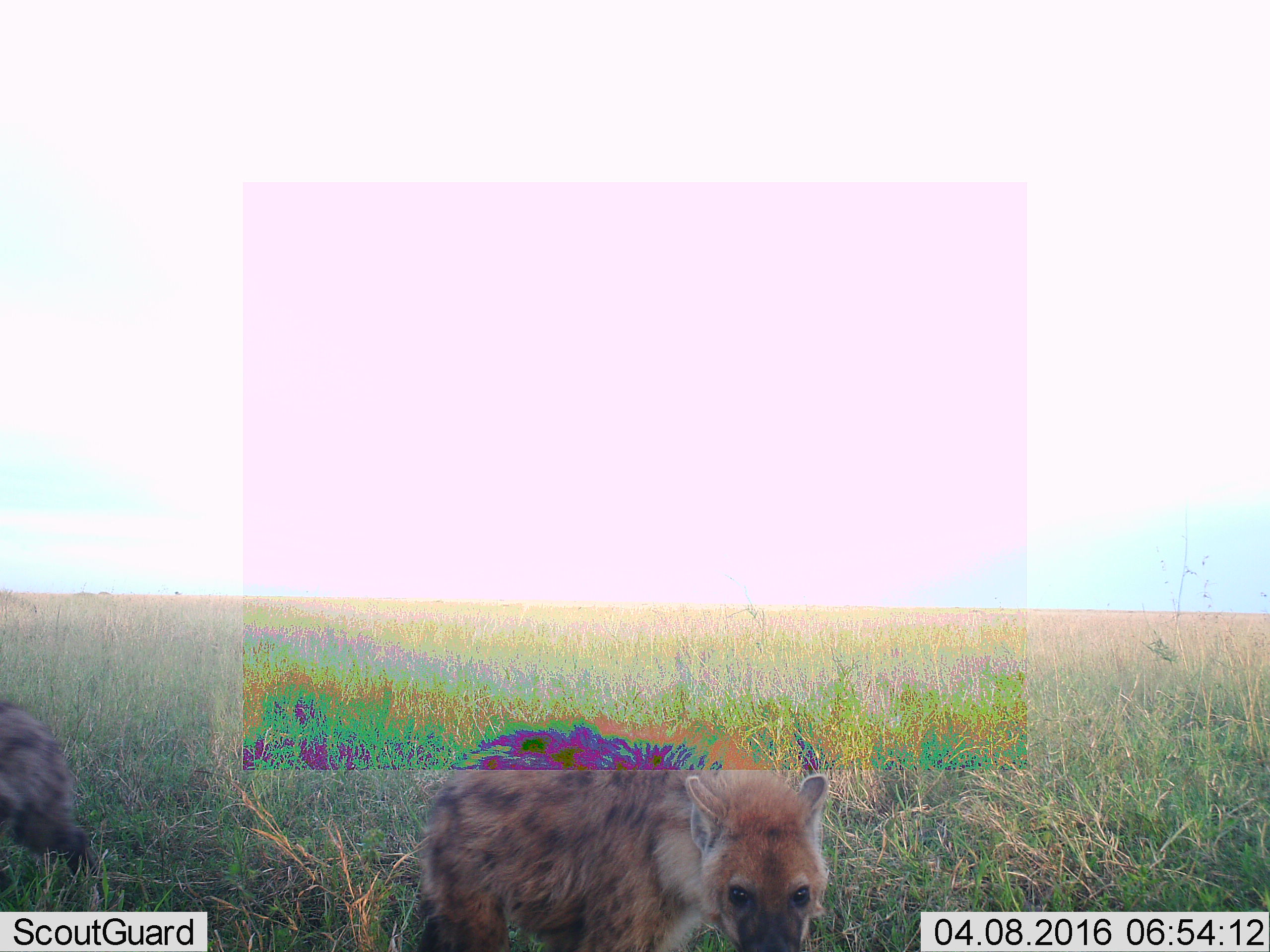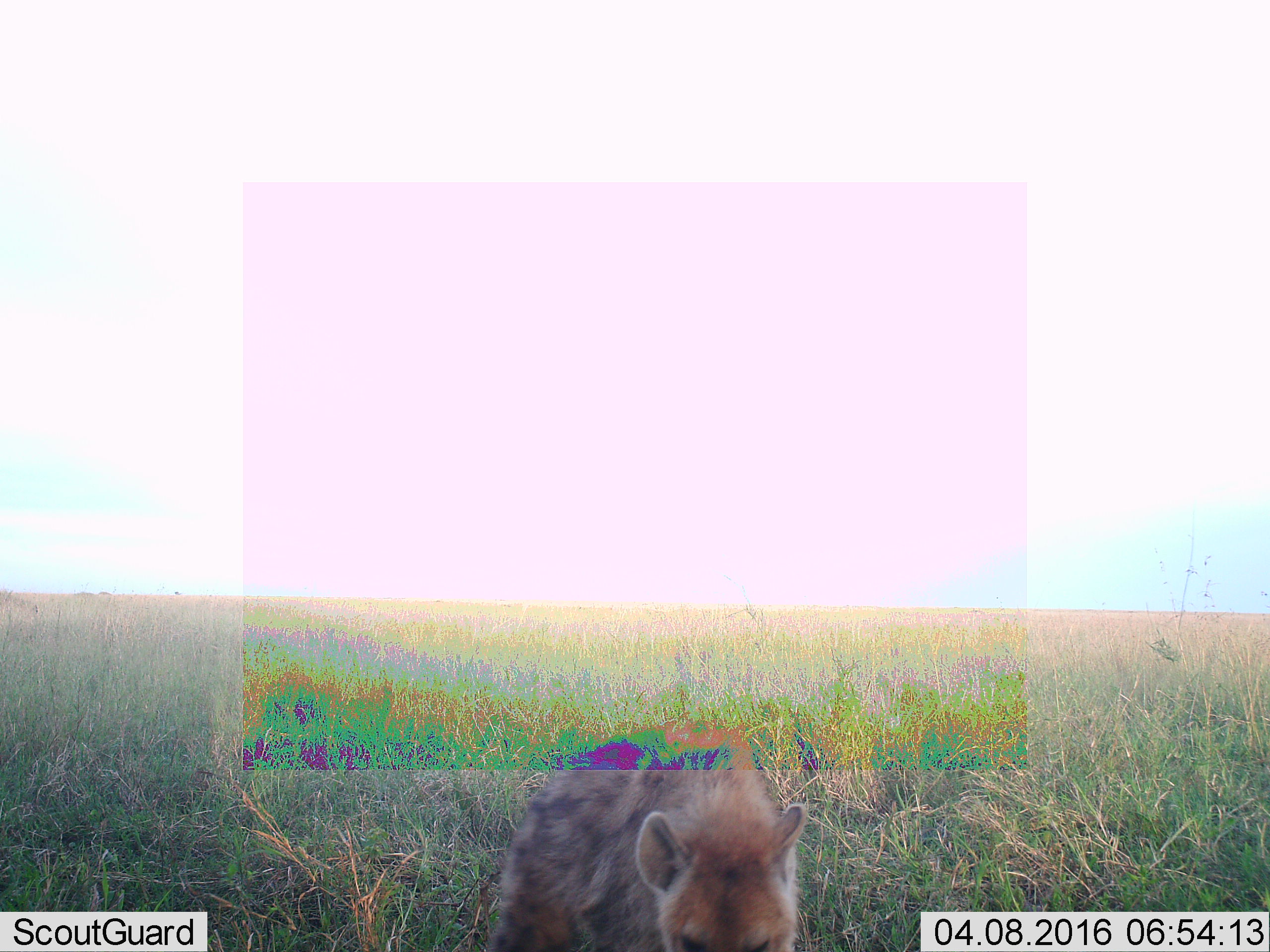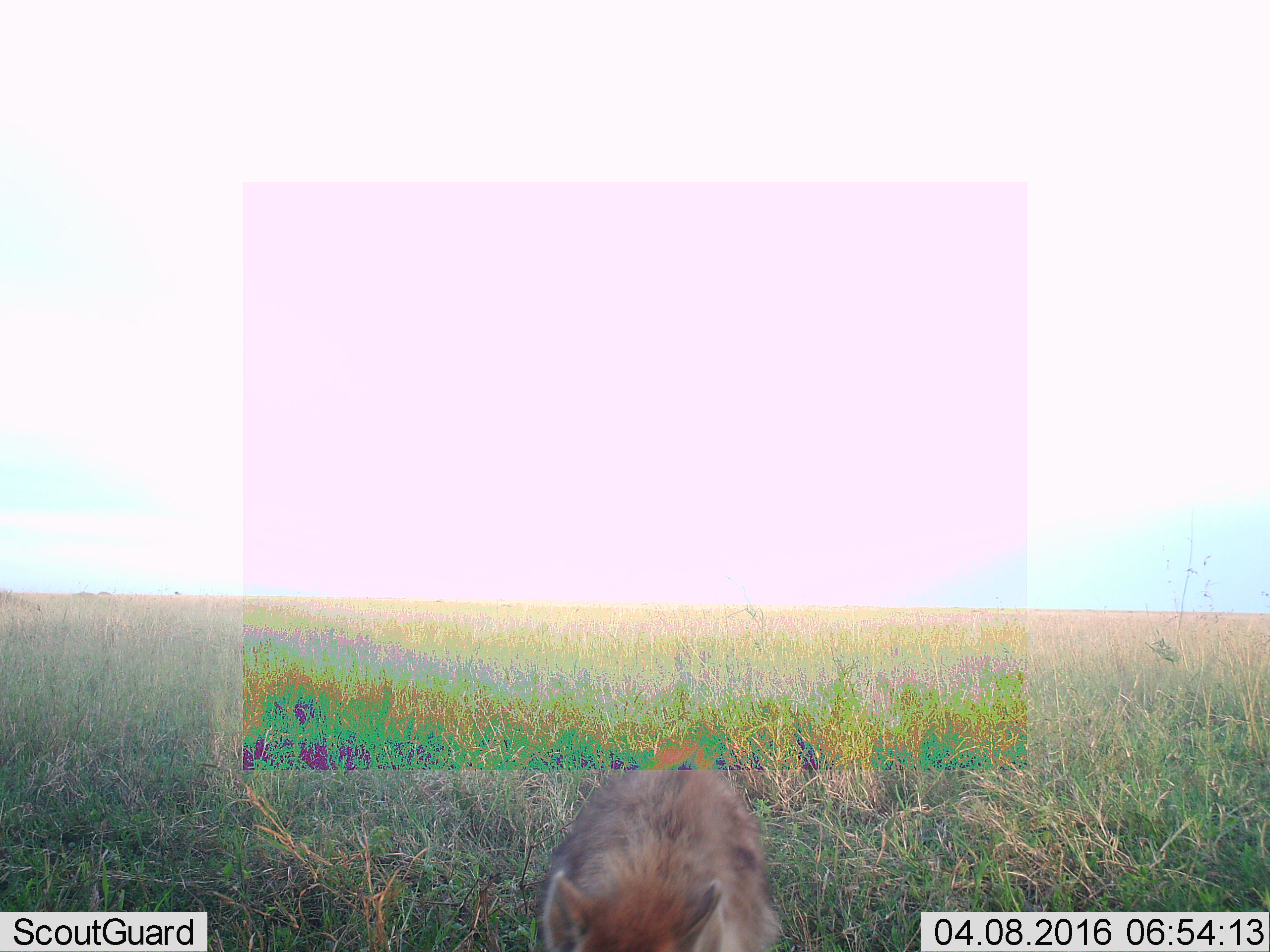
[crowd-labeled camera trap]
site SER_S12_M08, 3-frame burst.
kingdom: Animalia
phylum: Chordata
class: Mammalia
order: Carnivora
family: Hyaenidae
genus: Crocuta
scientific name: Crocuta crocuta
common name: spotted hyena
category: hyenaspotted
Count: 2.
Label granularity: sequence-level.